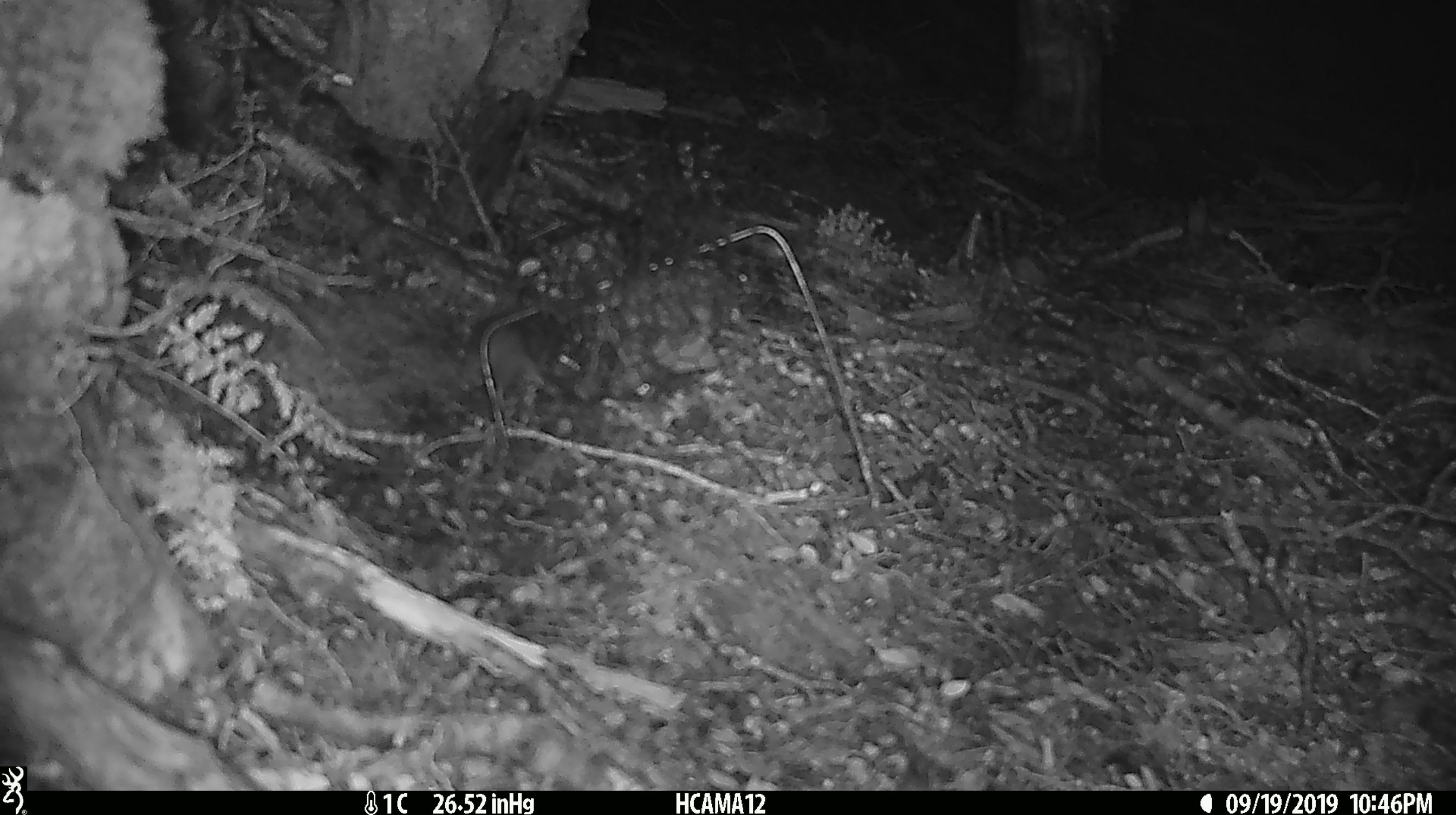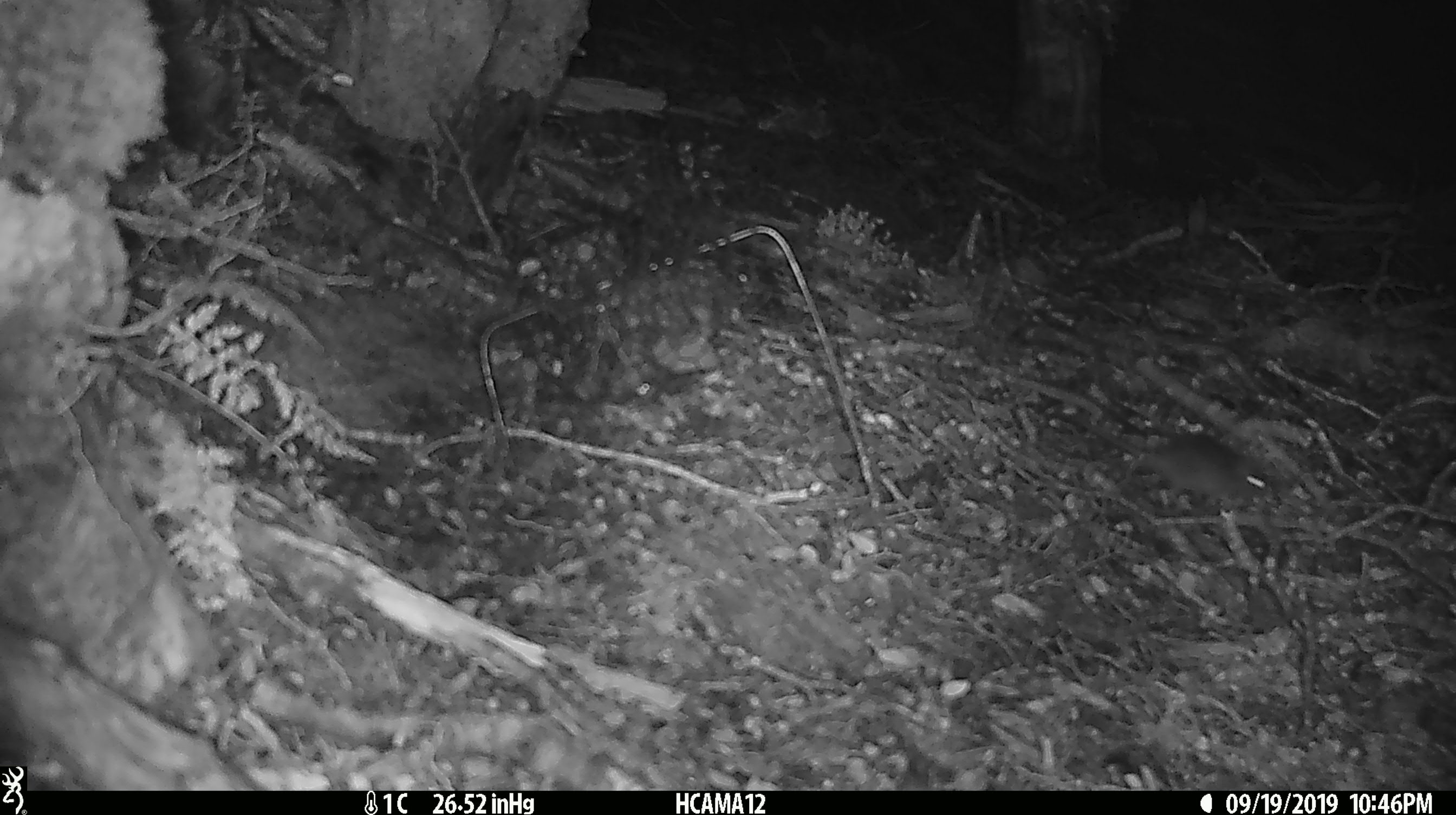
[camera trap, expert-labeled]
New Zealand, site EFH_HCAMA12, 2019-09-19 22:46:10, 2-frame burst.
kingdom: Animalia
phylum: Chordata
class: Mammalia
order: Rodentia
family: Muridae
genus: Mus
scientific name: Mus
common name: mouse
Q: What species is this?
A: Mouse (Mus).